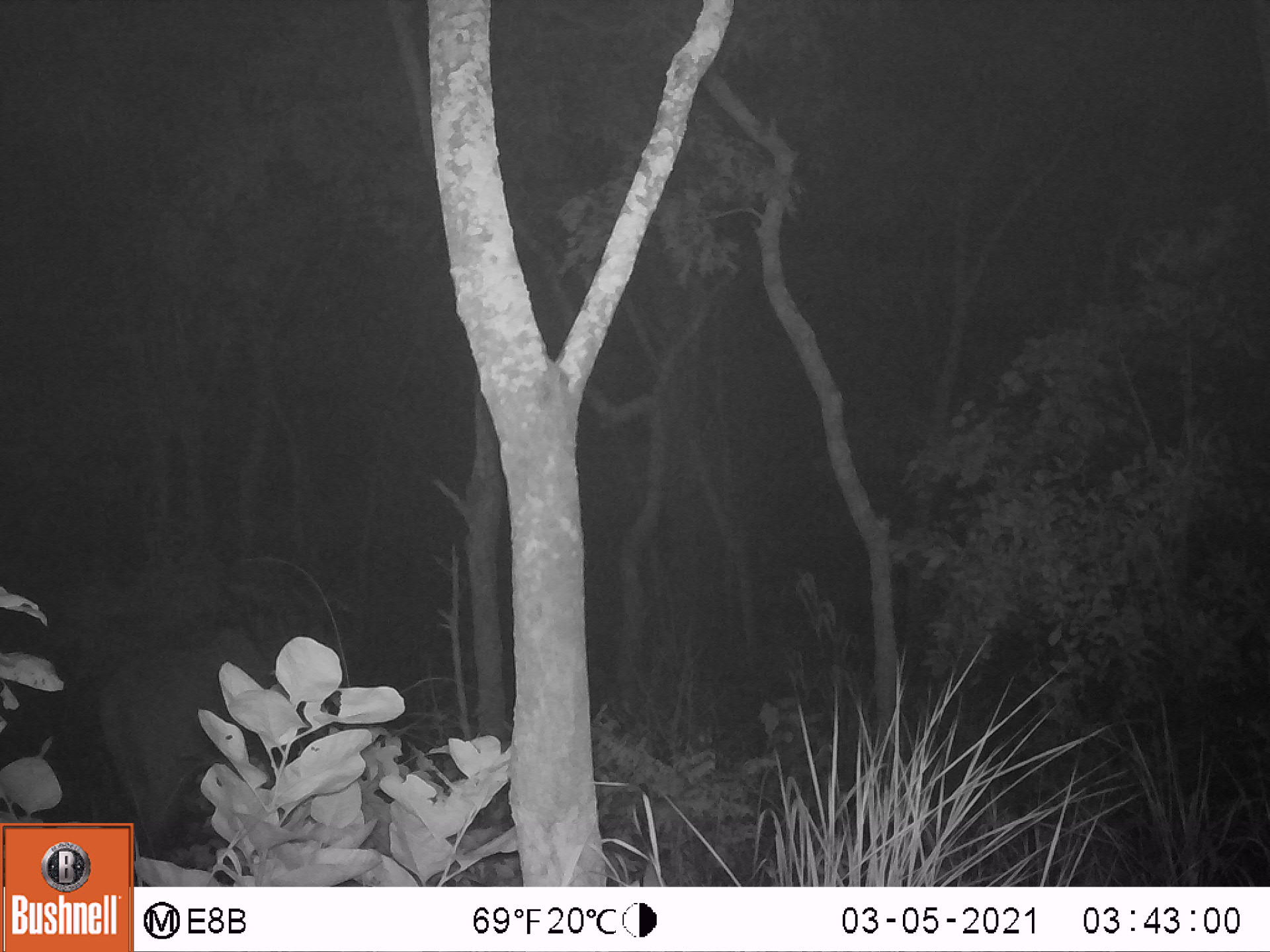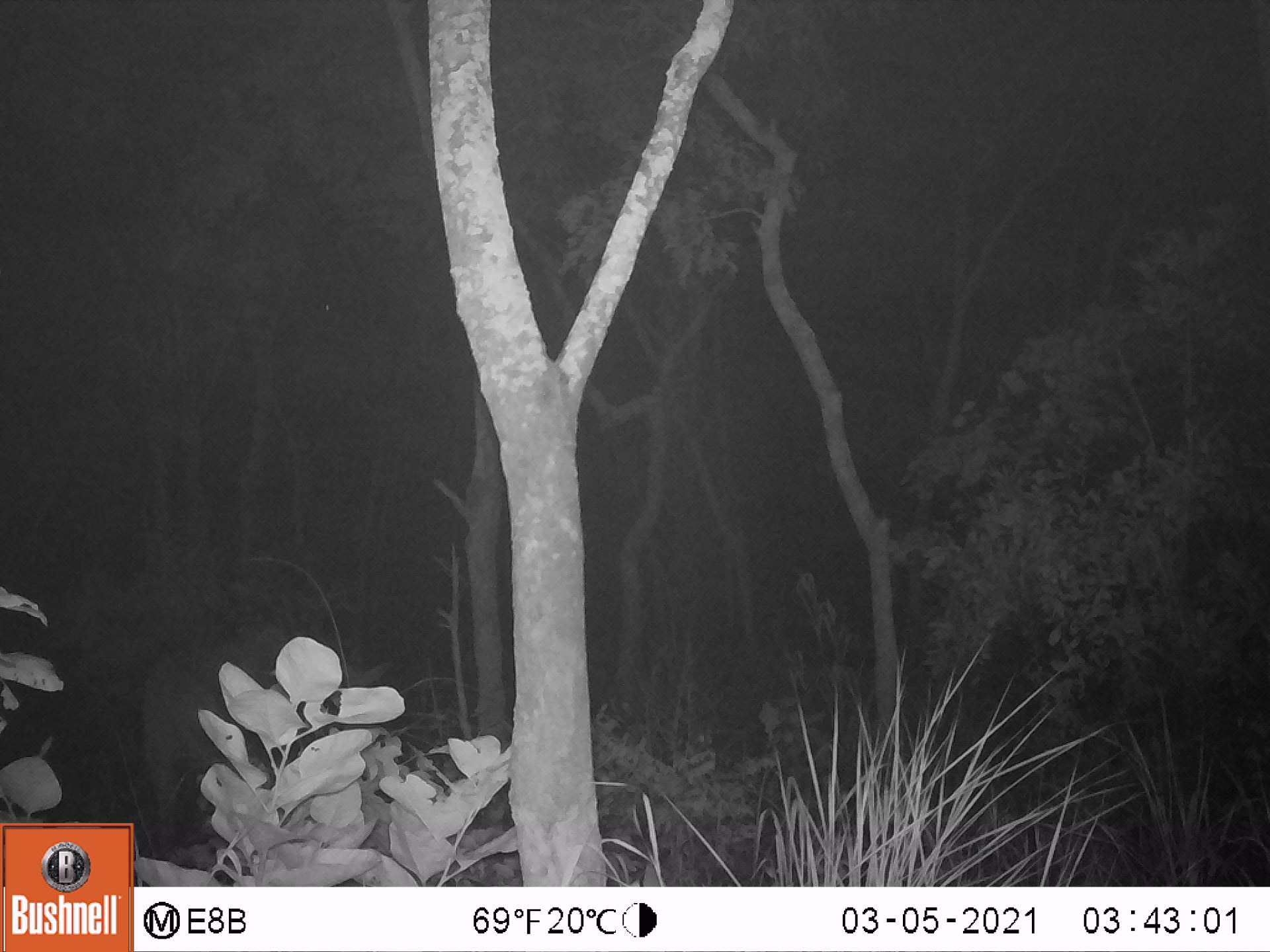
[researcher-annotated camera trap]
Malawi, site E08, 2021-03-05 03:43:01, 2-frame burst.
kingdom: Animalia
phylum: Chordata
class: Mammalia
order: Artiodactyla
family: Bovidae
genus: Tragelaphus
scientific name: Tragelaphus oryx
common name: common eland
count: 1